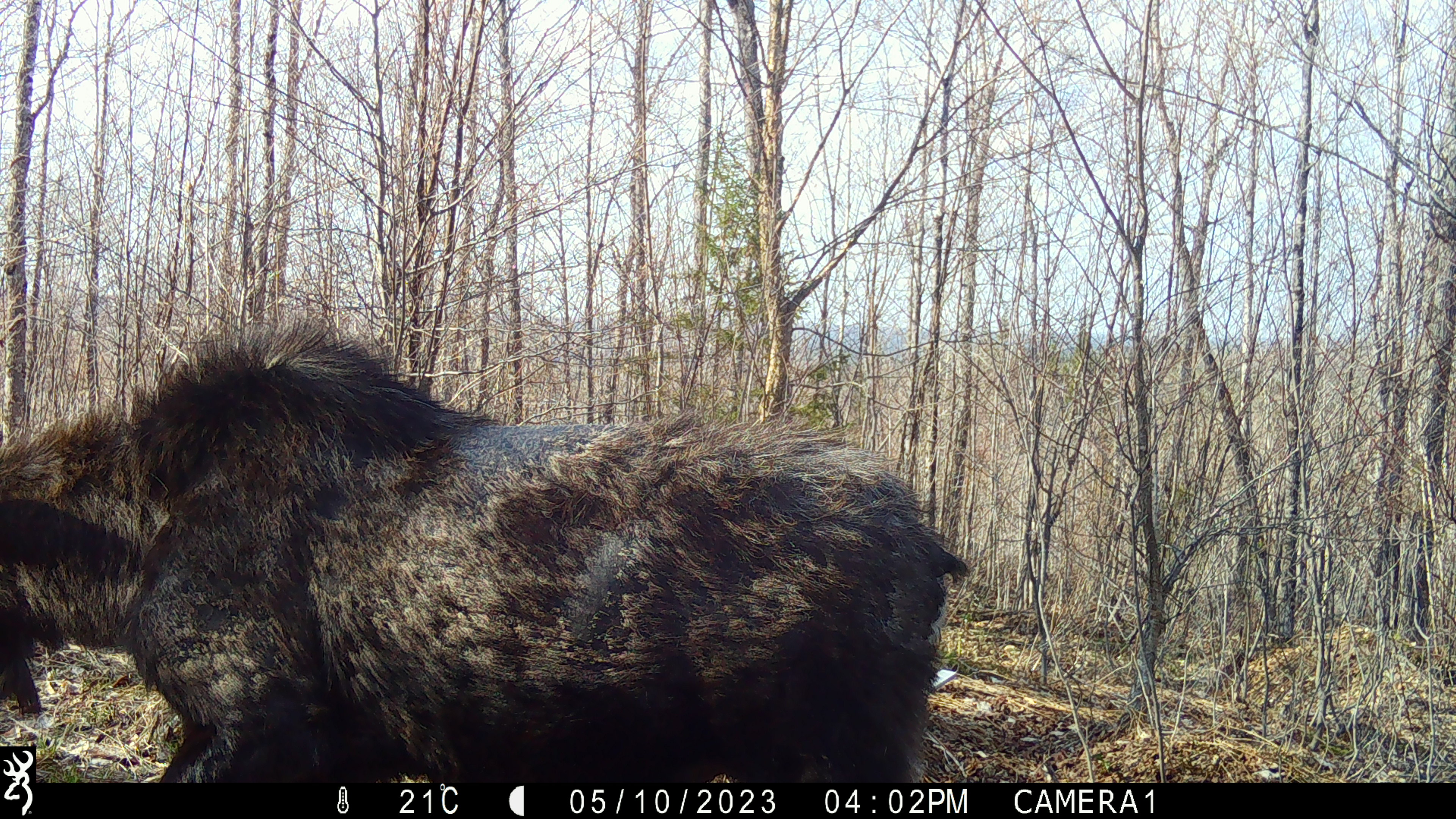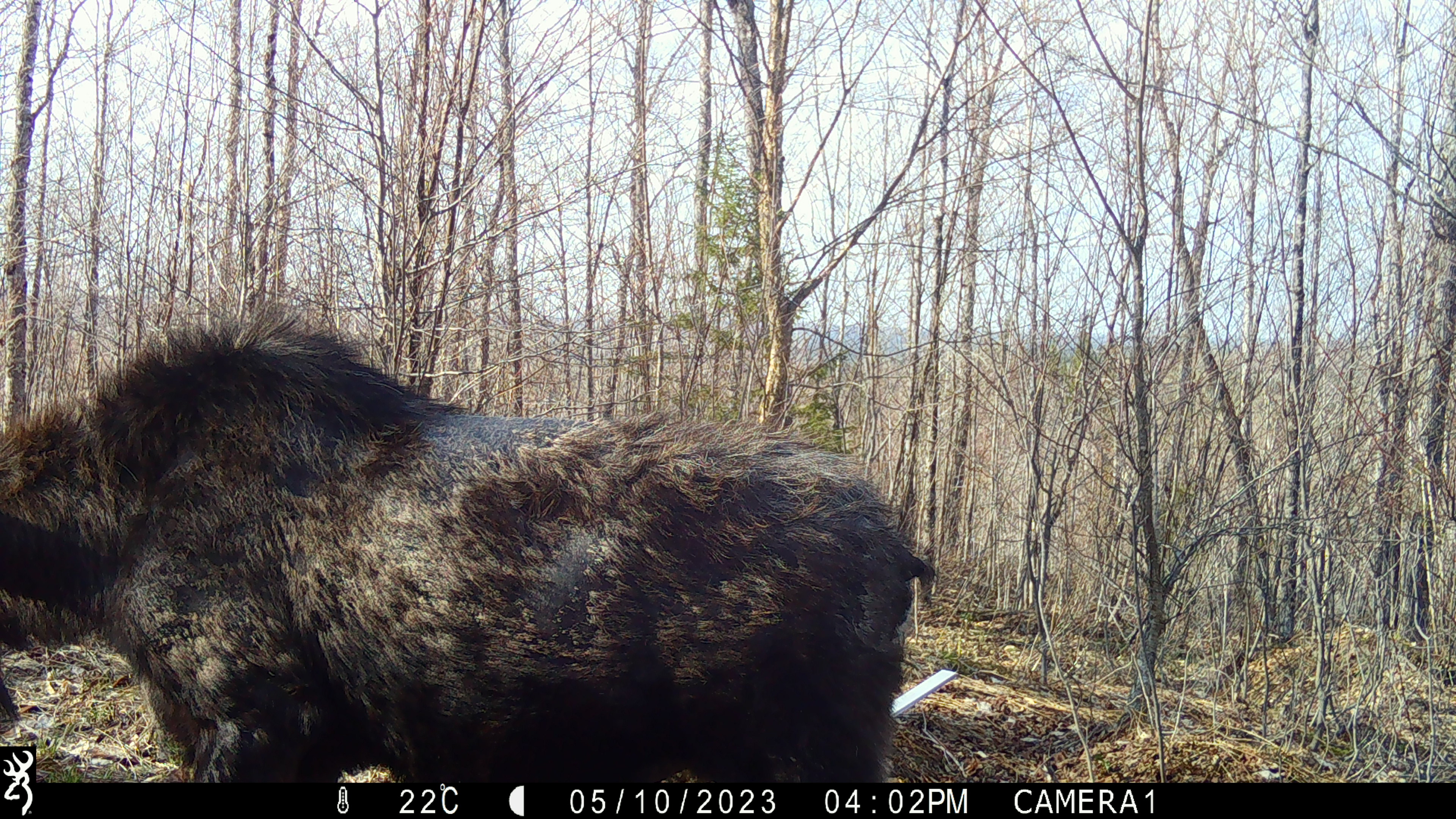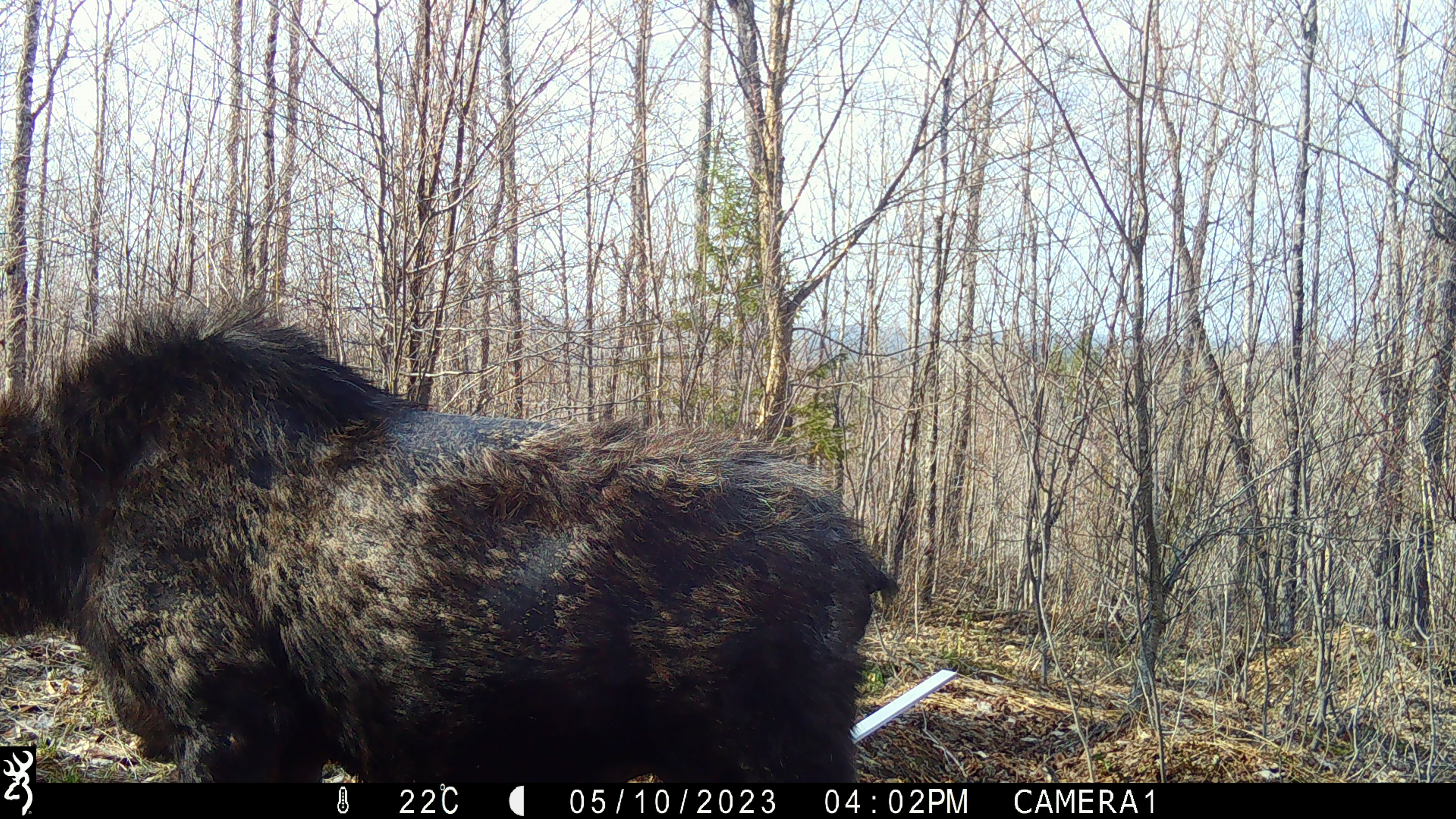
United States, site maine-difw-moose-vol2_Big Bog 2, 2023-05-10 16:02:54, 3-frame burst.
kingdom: Animalia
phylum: Chordata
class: Mammalia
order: Artiodactyla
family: Cervidae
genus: Alces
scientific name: Alces alces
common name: moose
Moose (Alces alces).